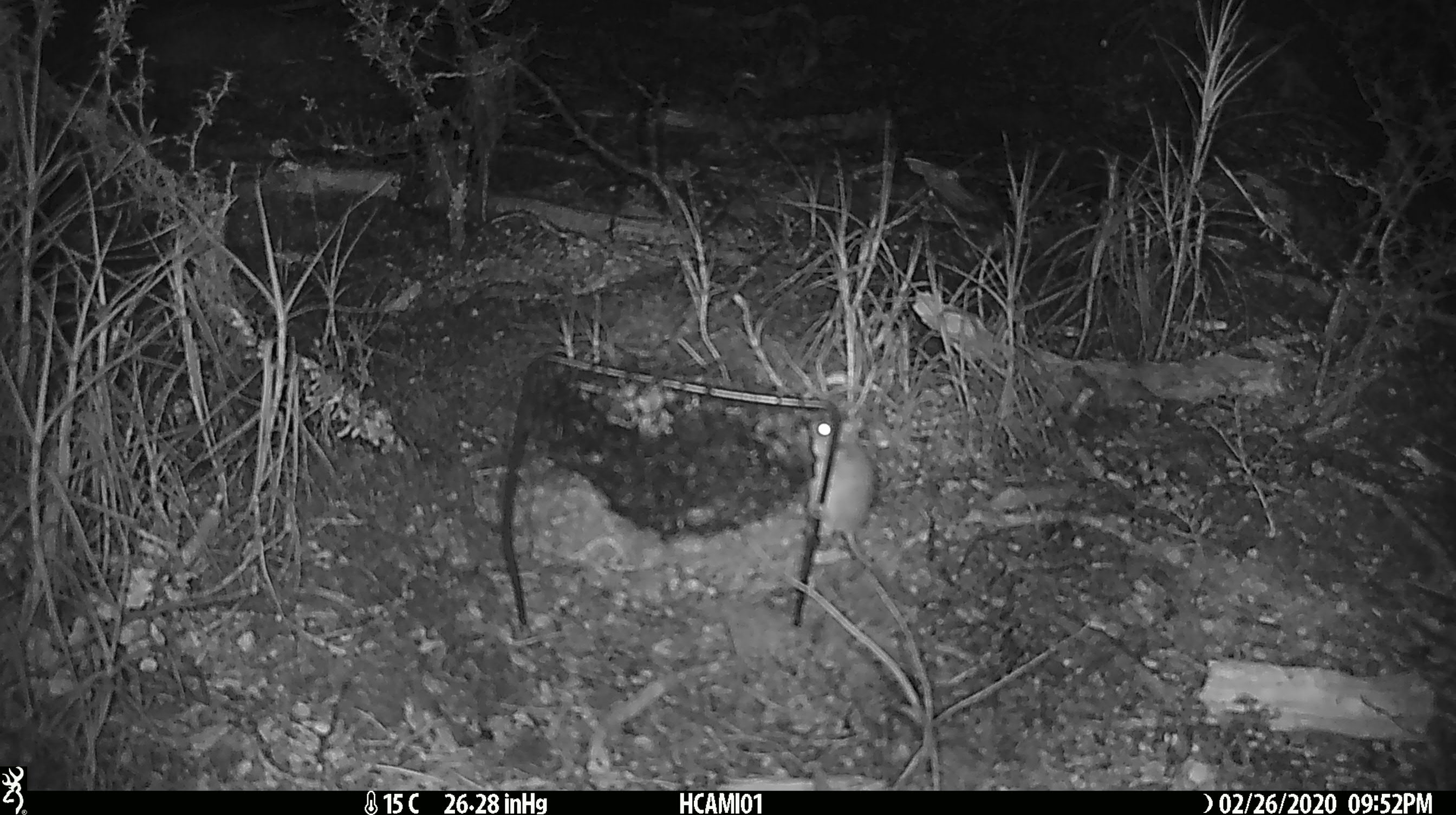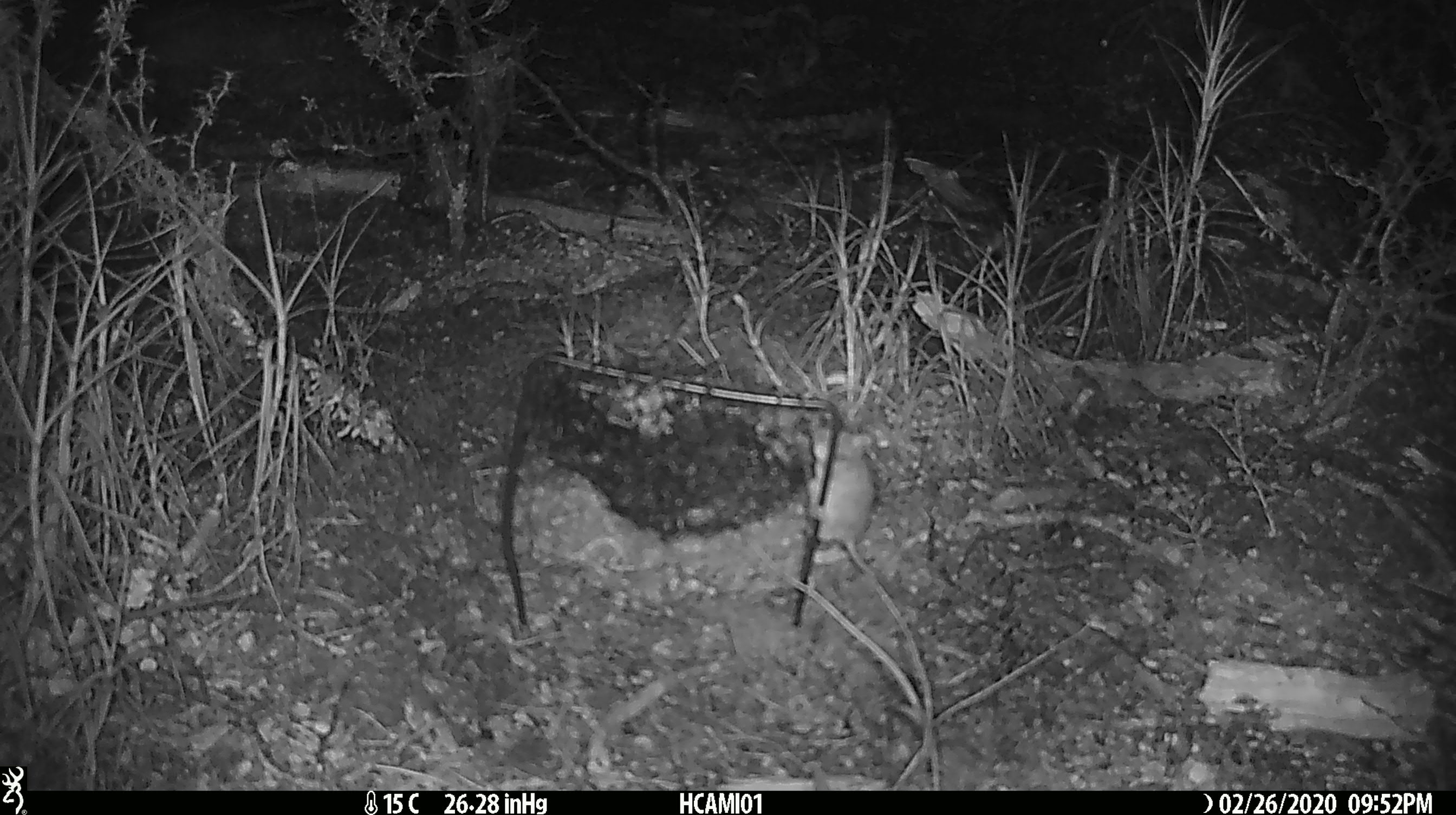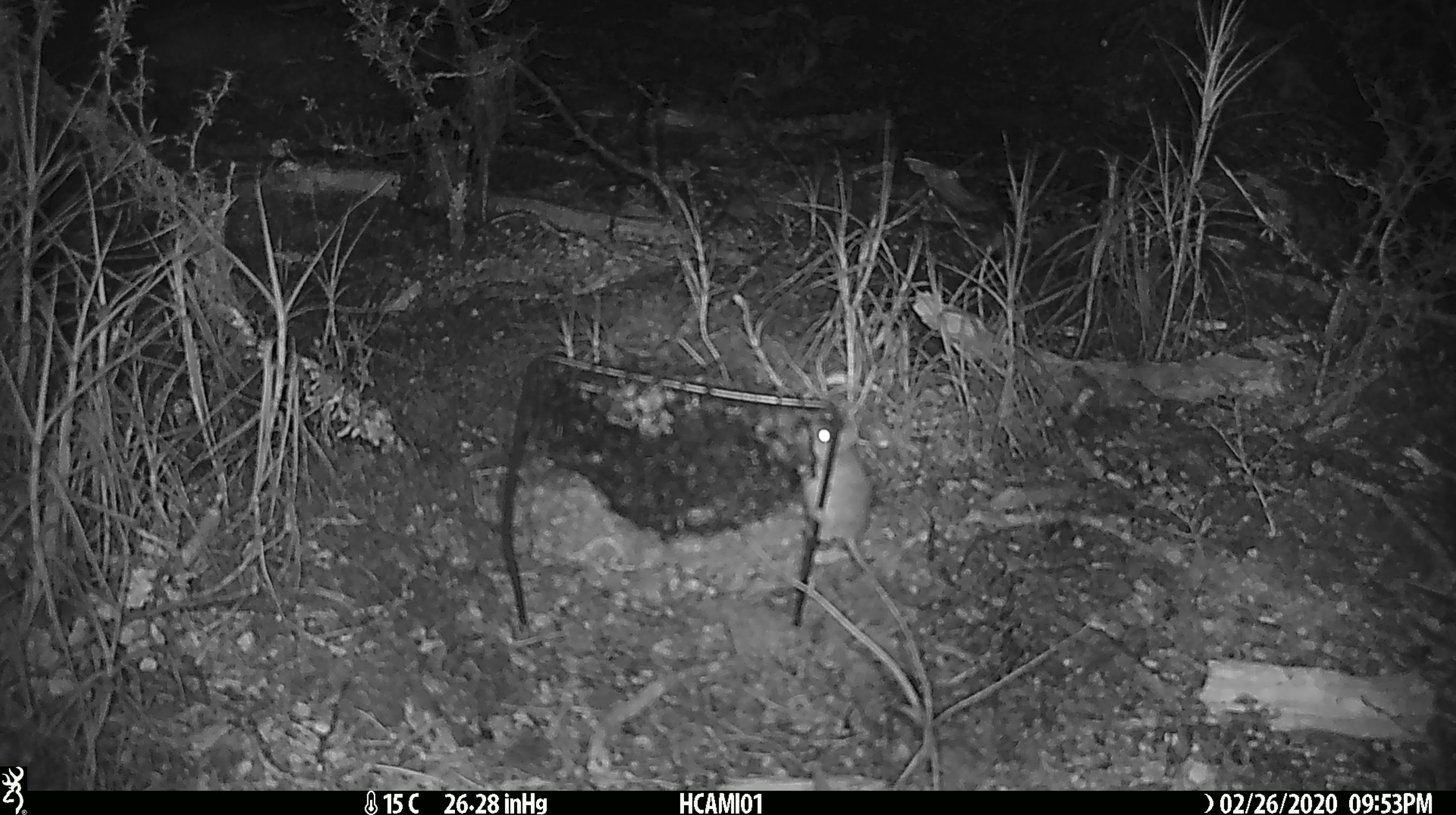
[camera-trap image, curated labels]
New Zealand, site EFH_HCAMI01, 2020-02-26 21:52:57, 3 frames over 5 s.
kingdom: Animalia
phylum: Chordata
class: Mammalia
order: Rodentia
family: Muridae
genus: Mus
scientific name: Mus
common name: mouse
Mouse (Mus).